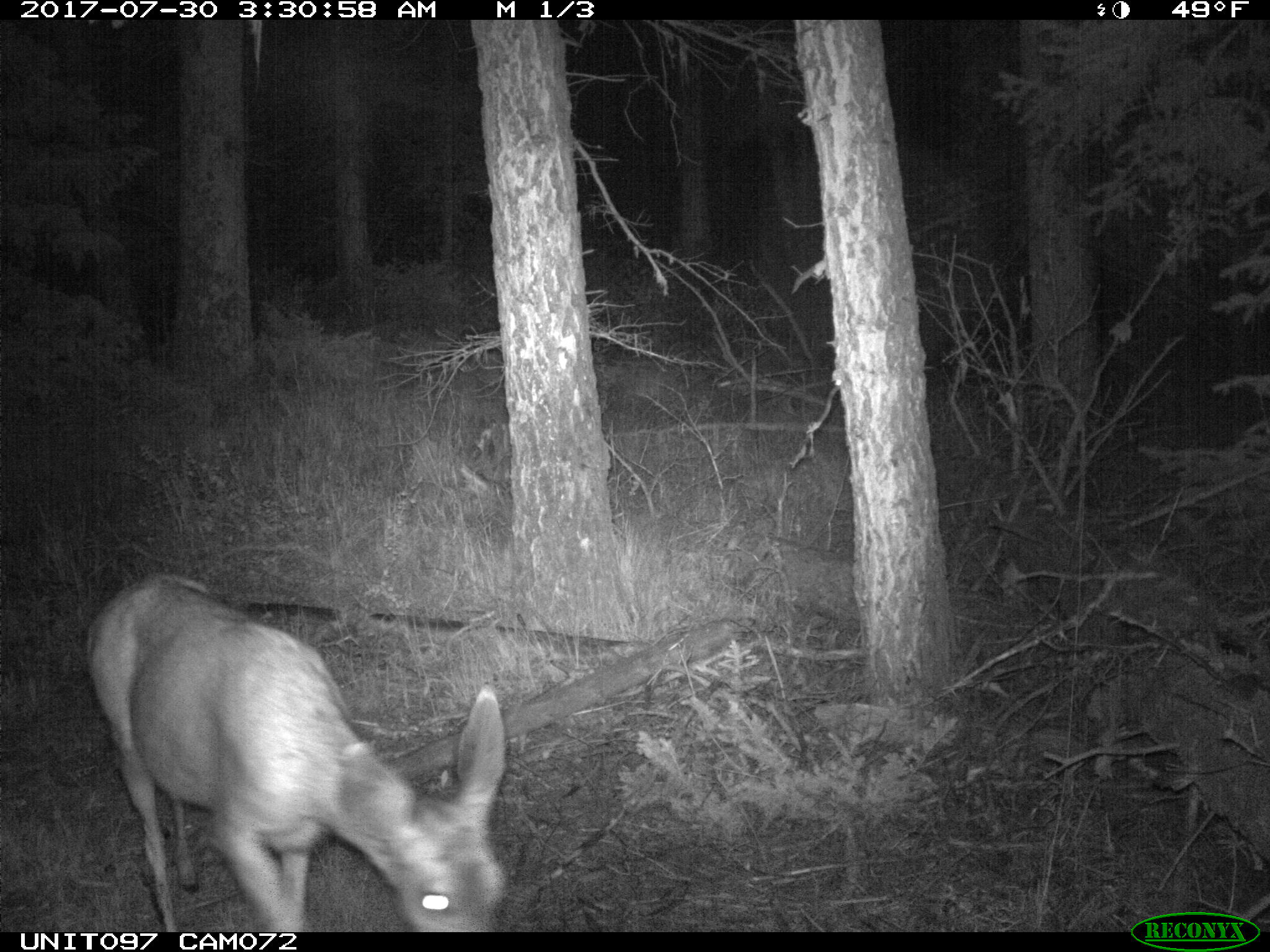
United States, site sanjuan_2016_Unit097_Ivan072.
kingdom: Animalia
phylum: Chordata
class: Mammalia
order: Artiodactyla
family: Cervidae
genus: Odocoileus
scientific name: Odocoileus hemionus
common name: mule deer